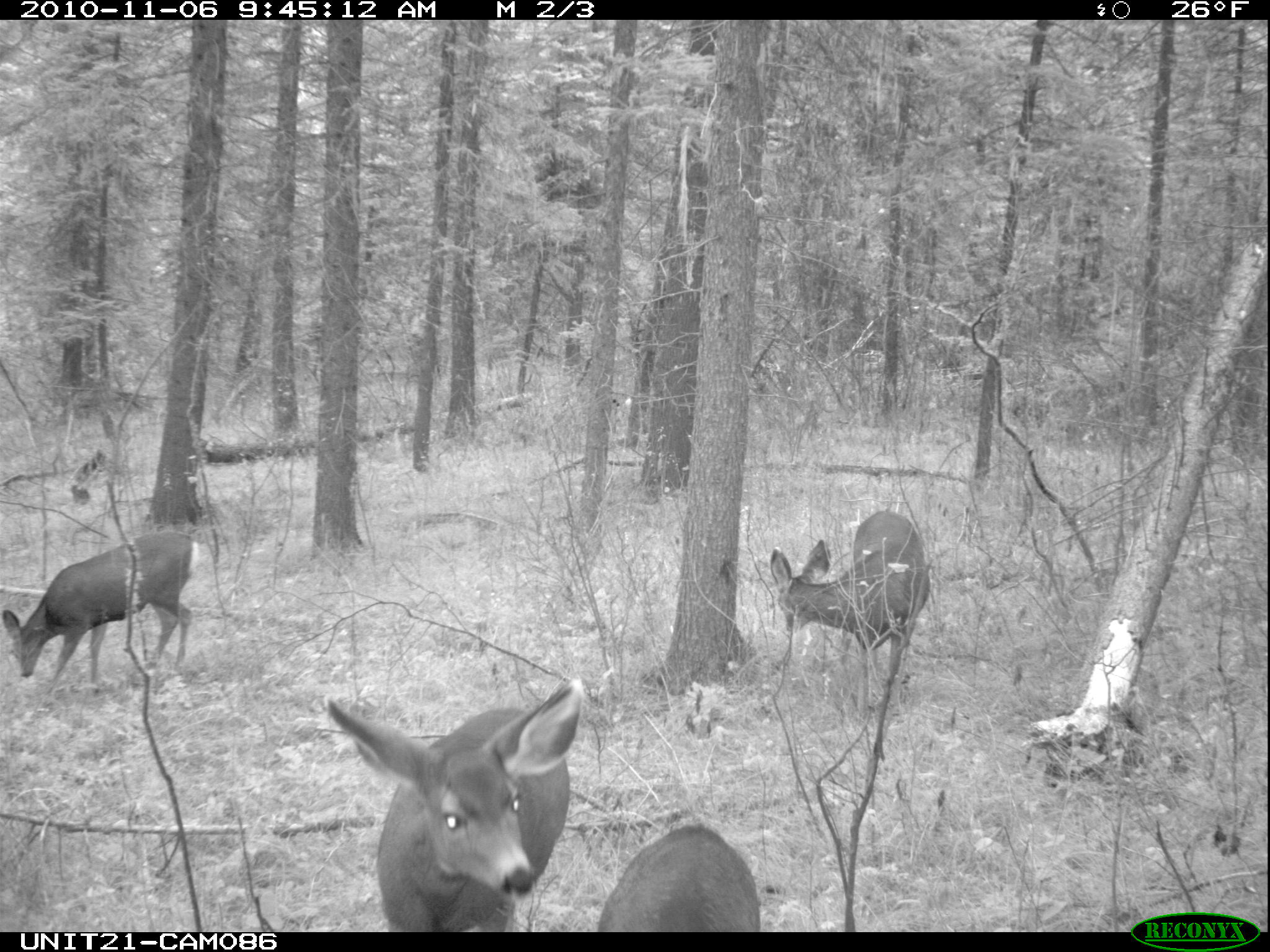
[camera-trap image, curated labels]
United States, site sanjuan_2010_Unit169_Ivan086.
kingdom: Animalia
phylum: Chordata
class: Mammalia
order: Artiodactyla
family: Cervidae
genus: Odocoileus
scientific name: Odocoileus hemionus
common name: mule deer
Odocoileus hemionus (mule deer).